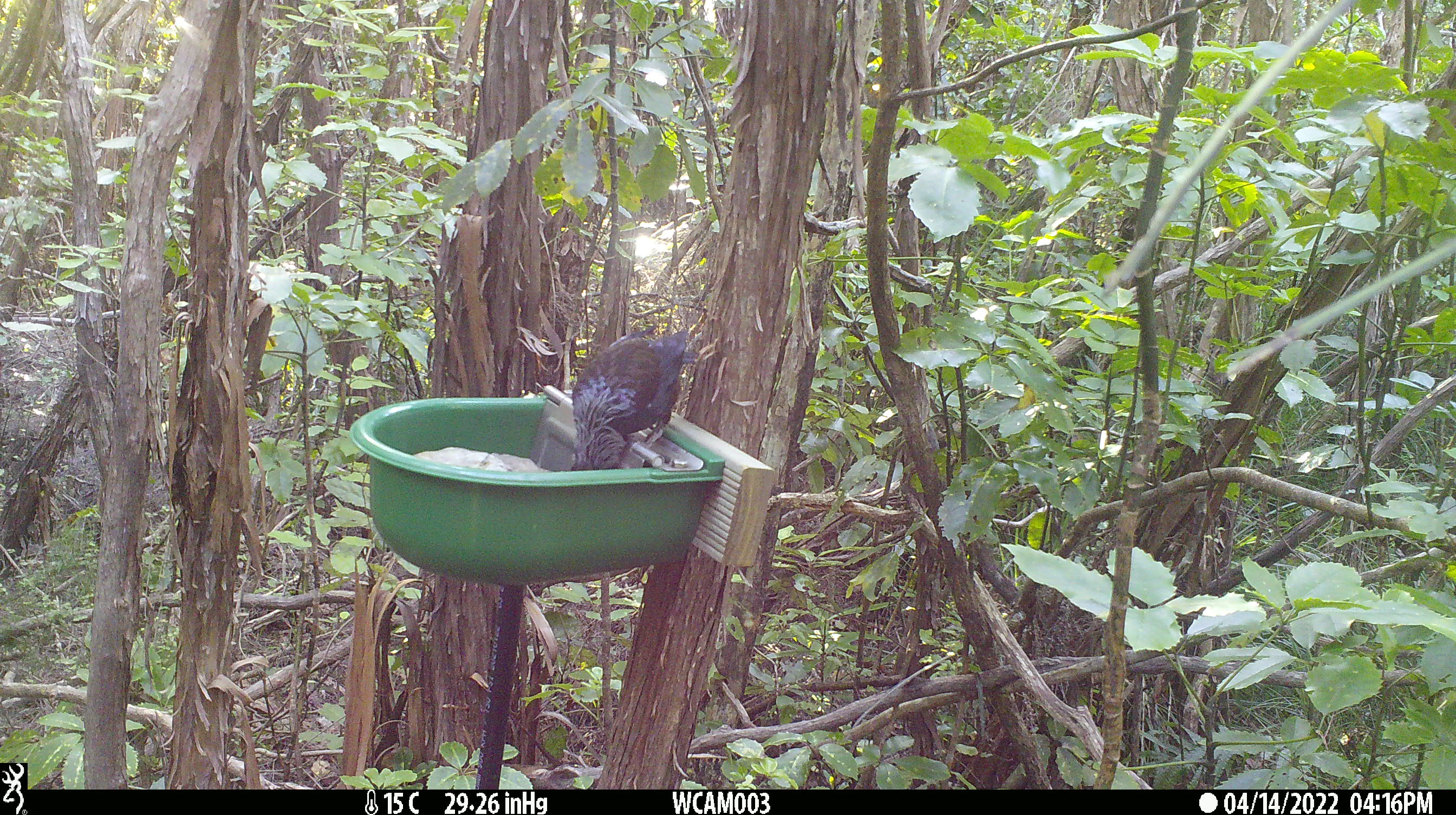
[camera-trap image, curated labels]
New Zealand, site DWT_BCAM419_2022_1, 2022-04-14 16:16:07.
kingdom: Animalia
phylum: Chordata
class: Aves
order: Passeriformes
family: Meliphagidae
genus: Prosthemadera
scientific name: Prosthemadera novaeseelandiae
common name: tui